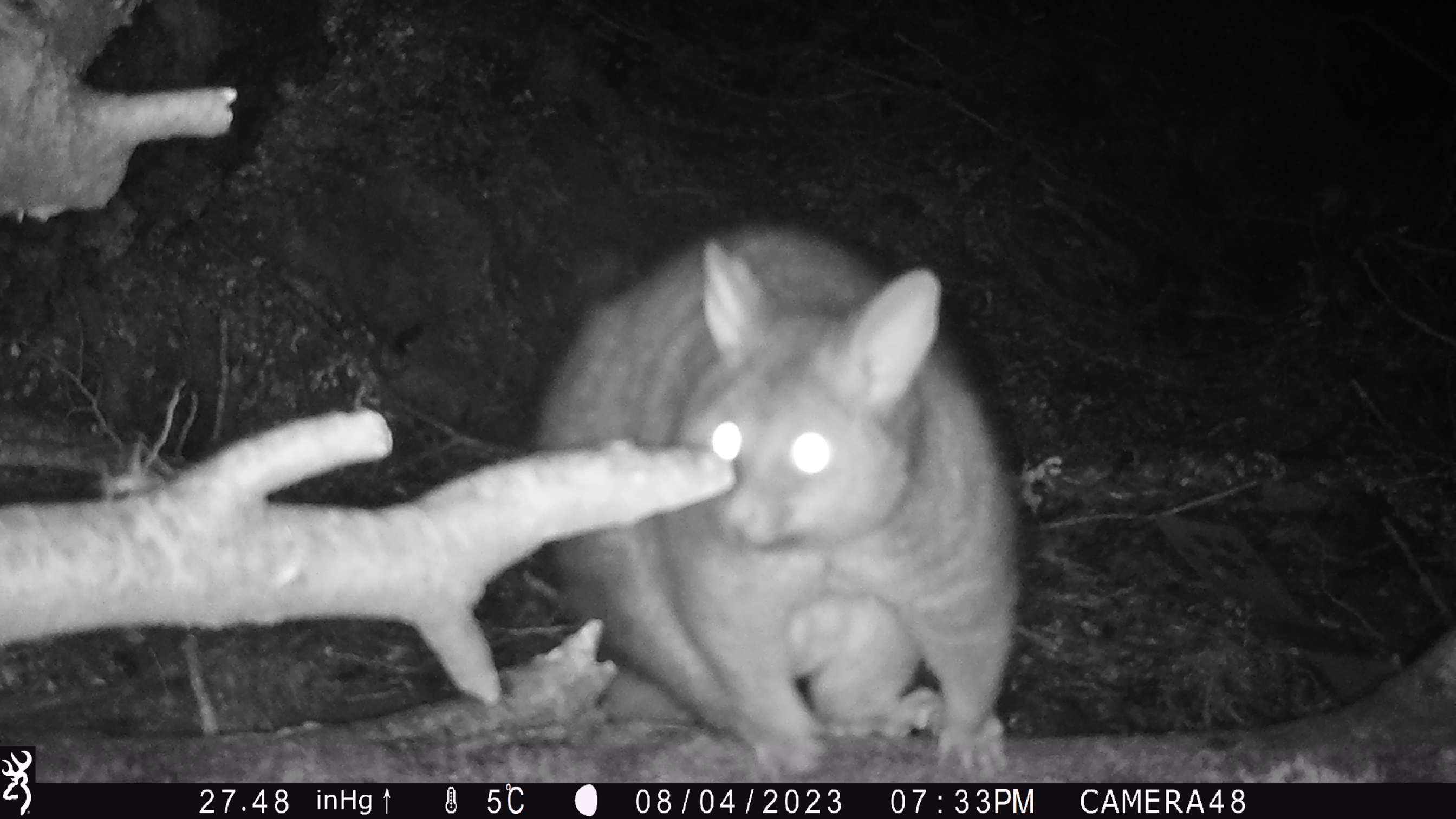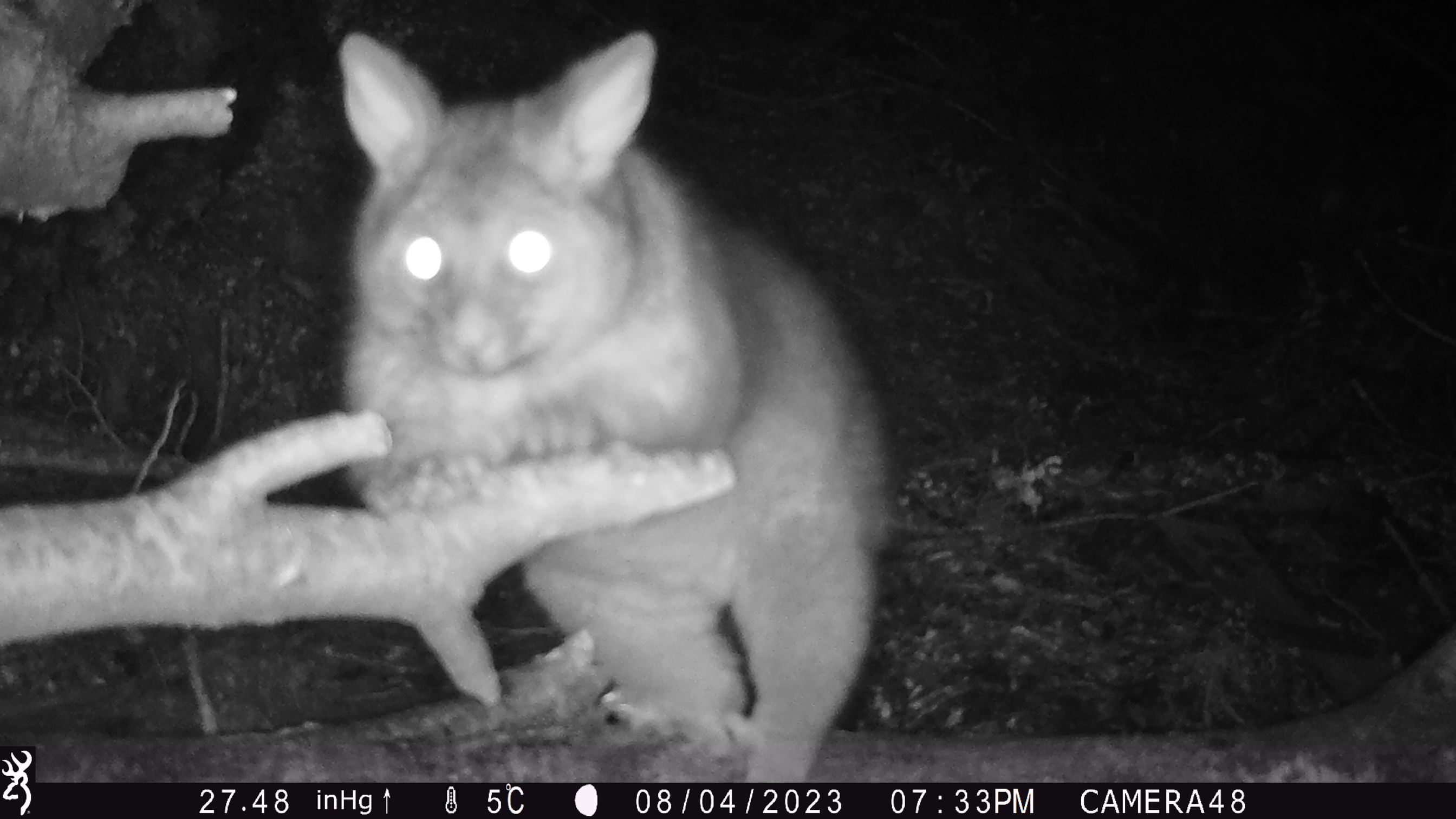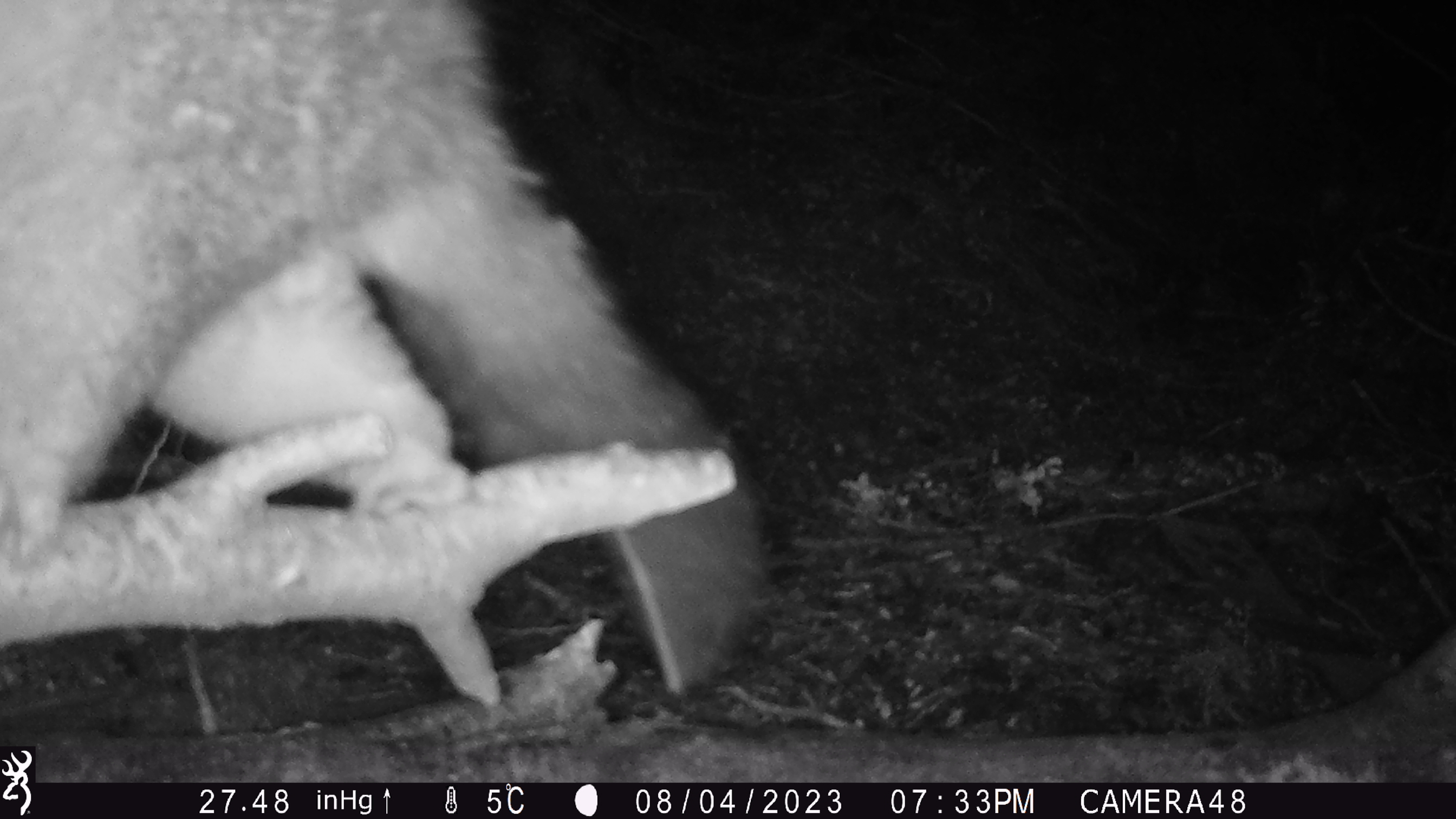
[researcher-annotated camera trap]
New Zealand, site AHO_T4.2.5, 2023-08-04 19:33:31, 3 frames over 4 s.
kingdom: Animalia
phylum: Chordata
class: Mammalia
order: Carnivora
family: Mustelidae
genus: Mustela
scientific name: Mustela erminea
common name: stoat